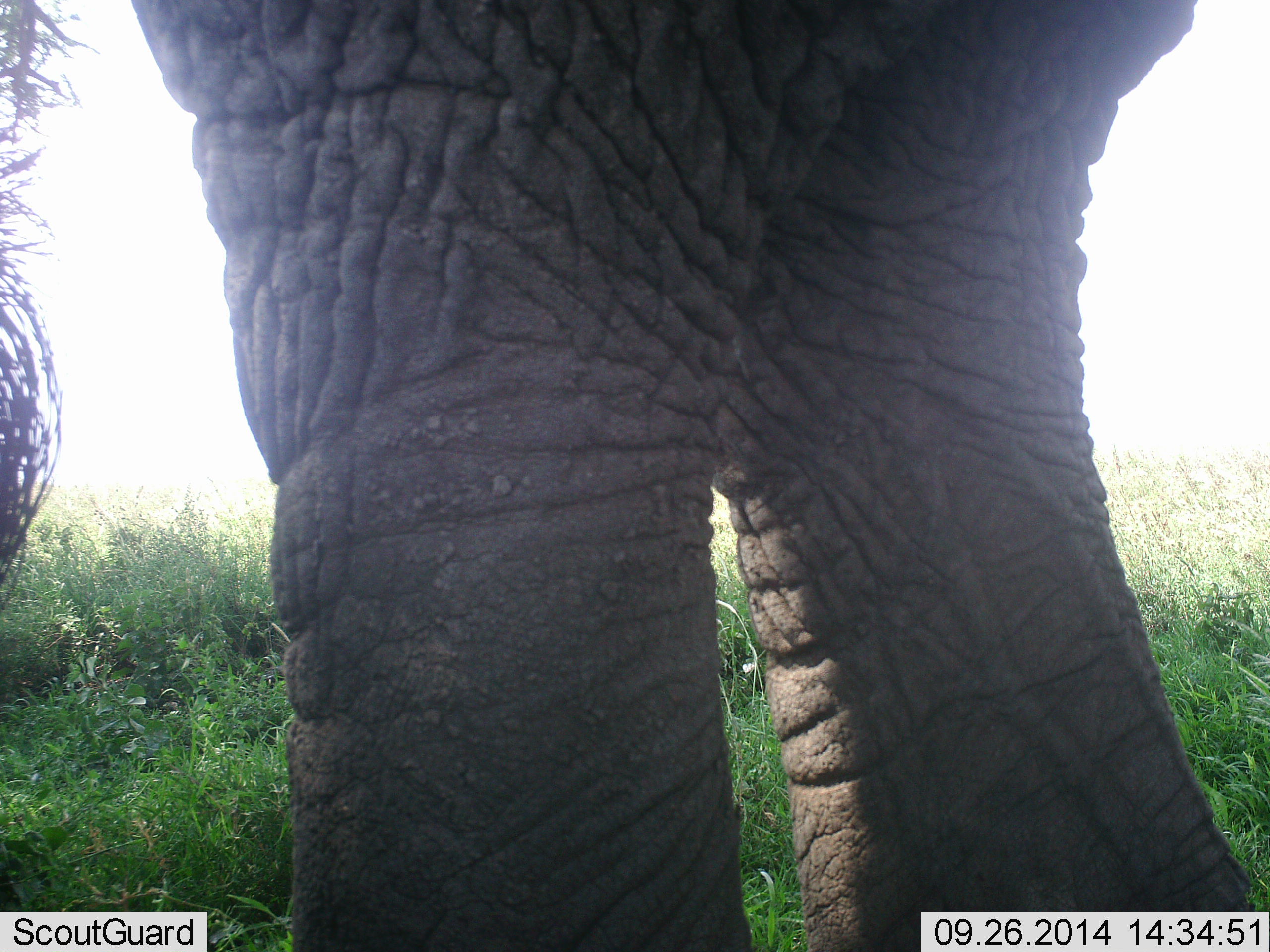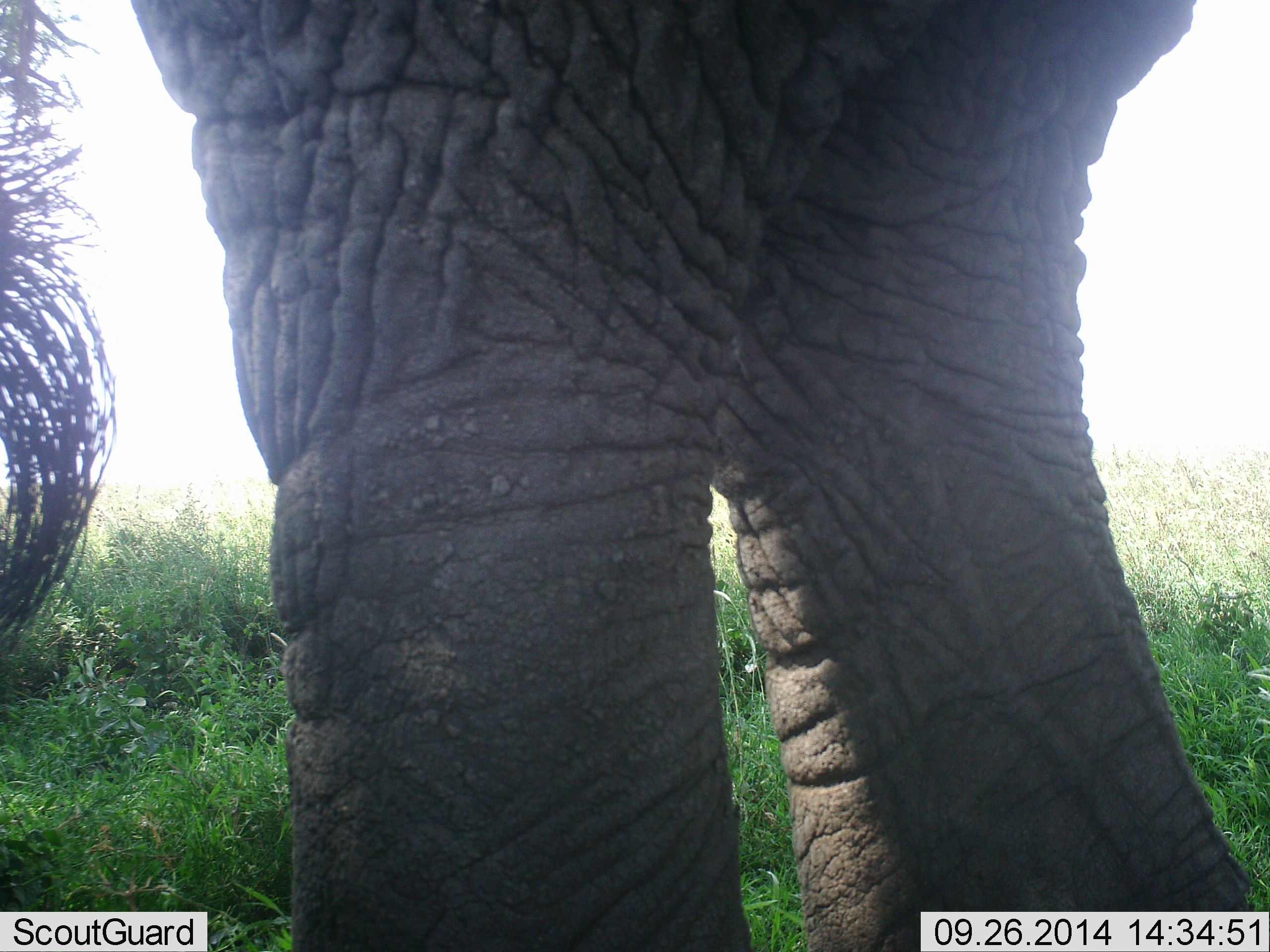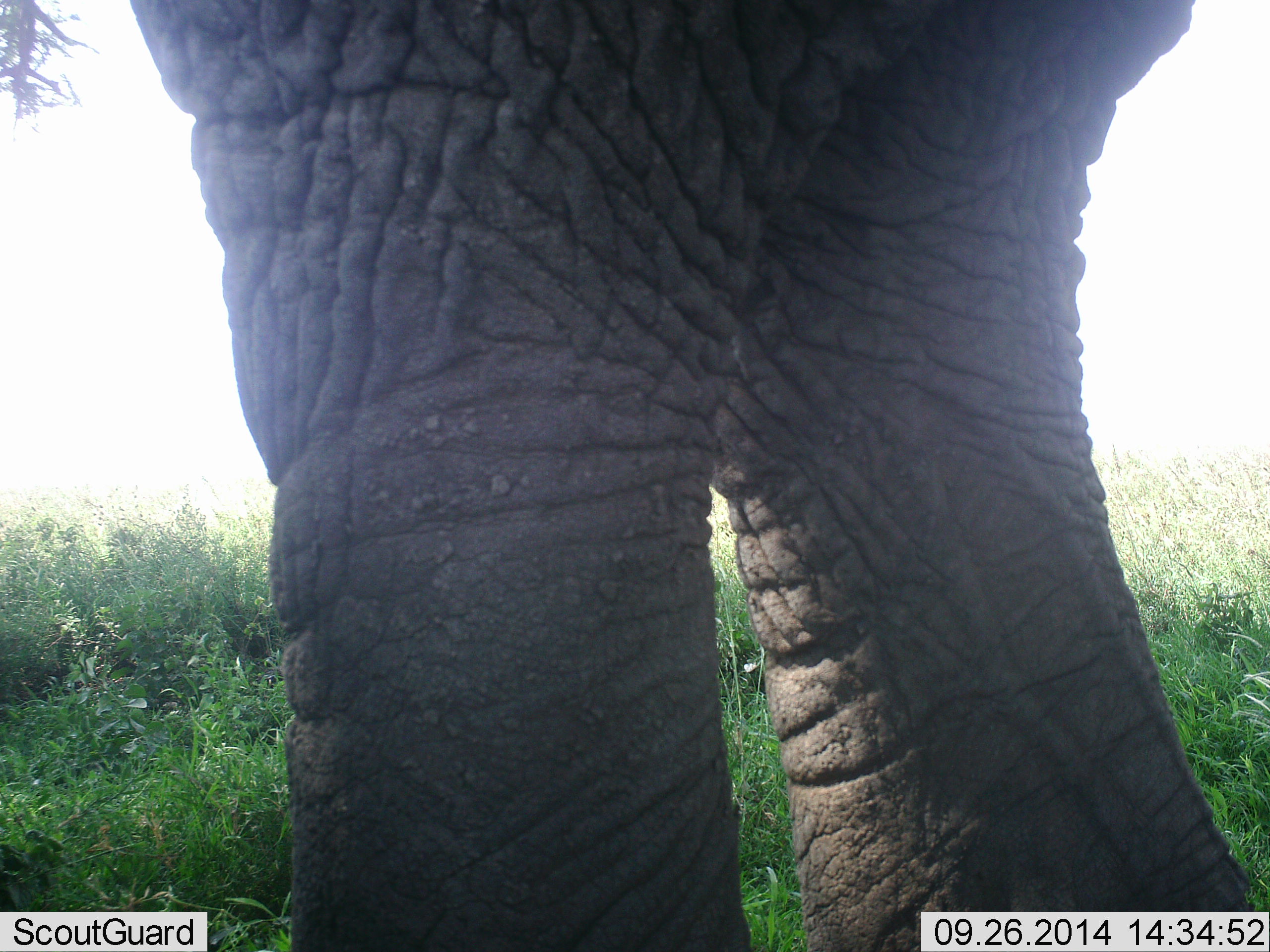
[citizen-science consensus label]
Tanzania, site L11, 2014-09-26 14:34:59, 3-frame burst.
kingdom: Animalia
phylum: Chordata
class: Mammalia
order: Proboscidea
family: Elephantidae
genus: Loxodonta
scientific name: Loxodonta africana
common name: african bush elephant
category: elephant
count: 1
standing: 100%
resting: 0%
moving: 0%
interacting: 0%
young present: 0%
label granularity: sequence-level